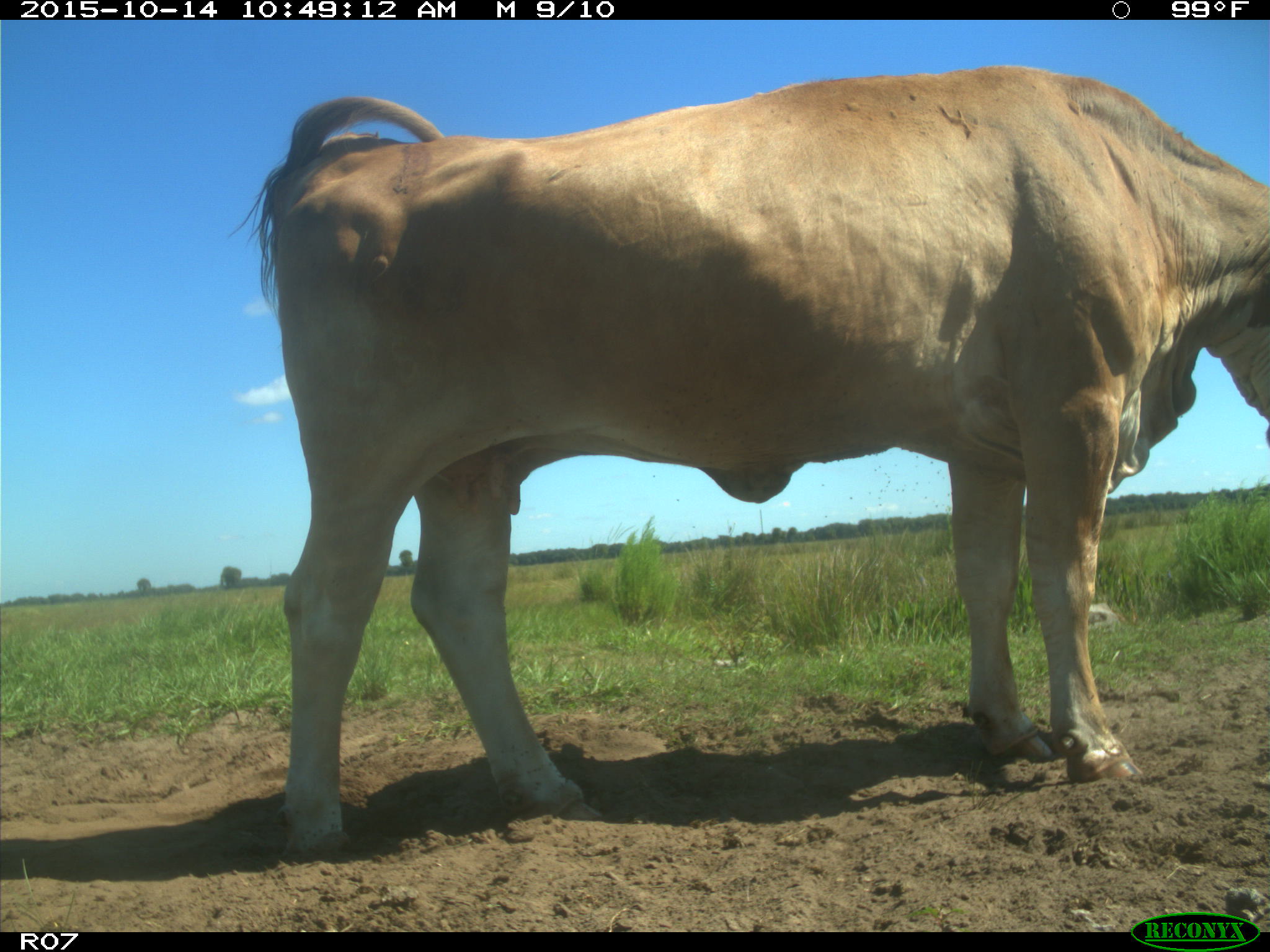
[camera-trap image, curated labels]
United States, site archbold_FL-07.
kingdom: Animalia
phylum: Chordata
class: Mammalia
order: Artiodactyla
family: Bovidae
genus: Bos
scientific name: Bos taurus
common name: domestic cow